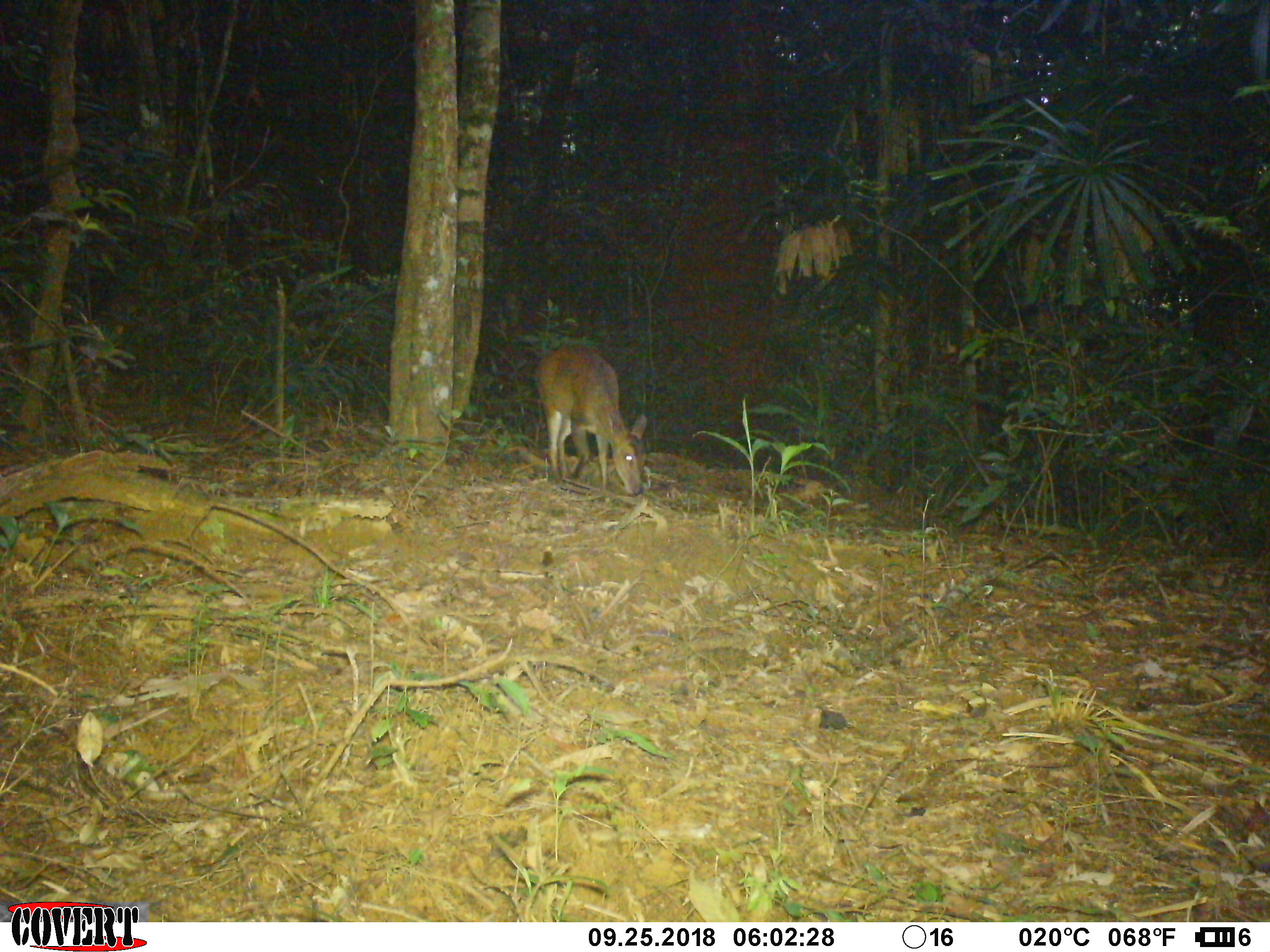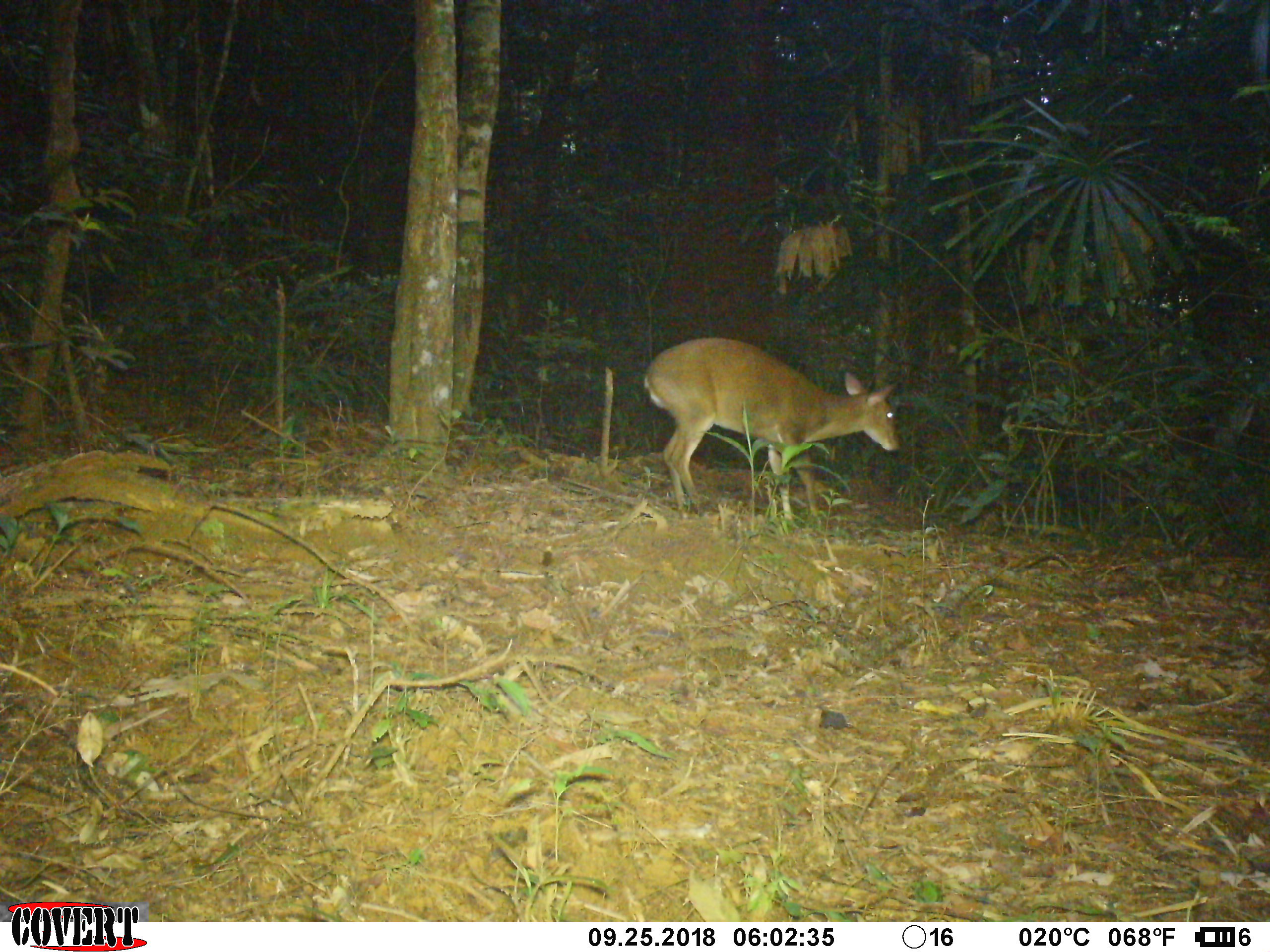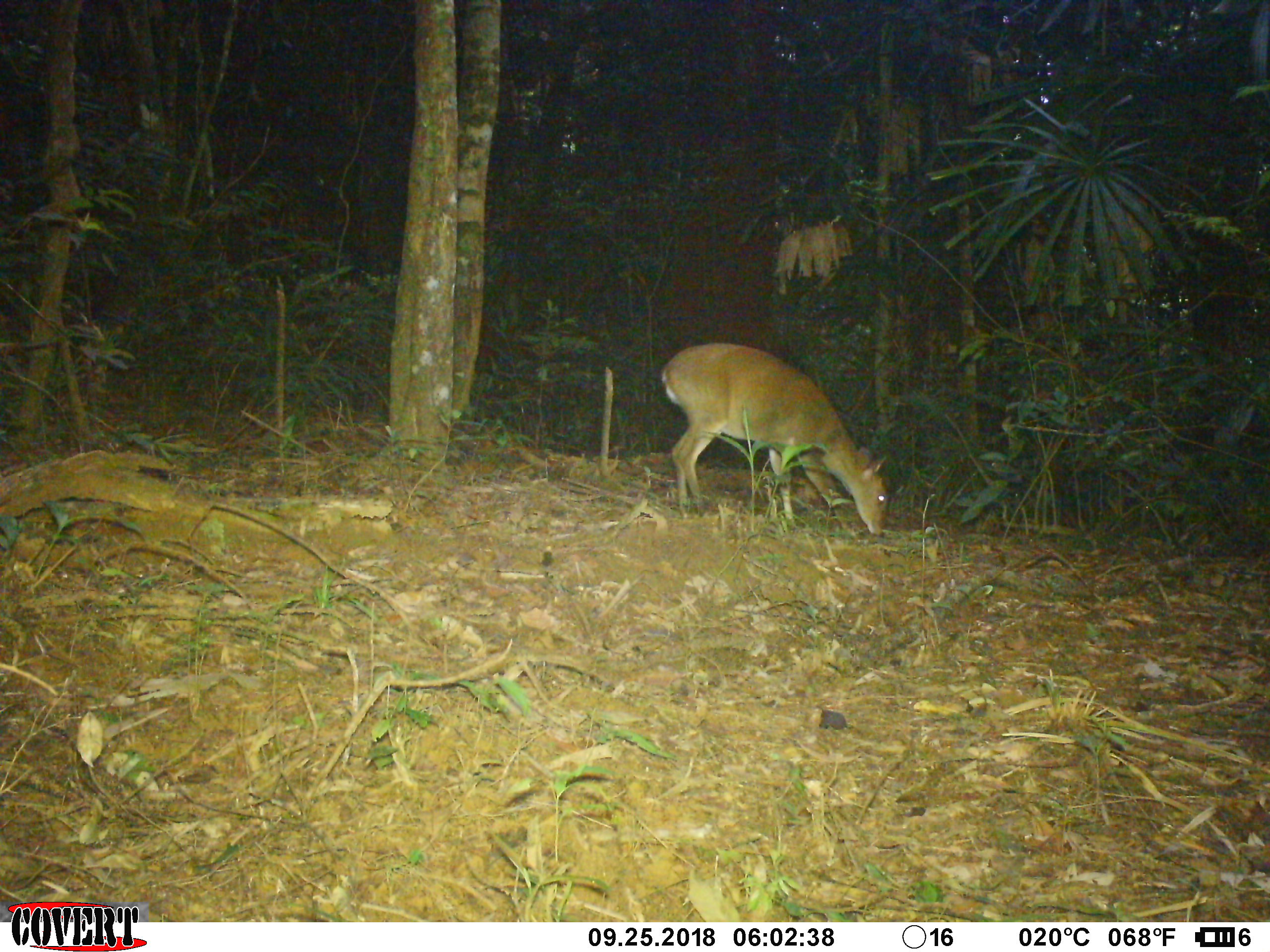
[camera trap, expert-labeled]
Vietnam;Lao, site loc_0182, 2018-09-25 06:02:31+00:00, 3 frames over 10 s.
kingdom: Animalia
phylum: Chordata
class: Mammalia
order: Artiodactyla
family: Cervidae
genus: Muntiacus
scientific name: Muntiacus vuquangensis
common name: large-antlered muntjac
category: large antlered muntjac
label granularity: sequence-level